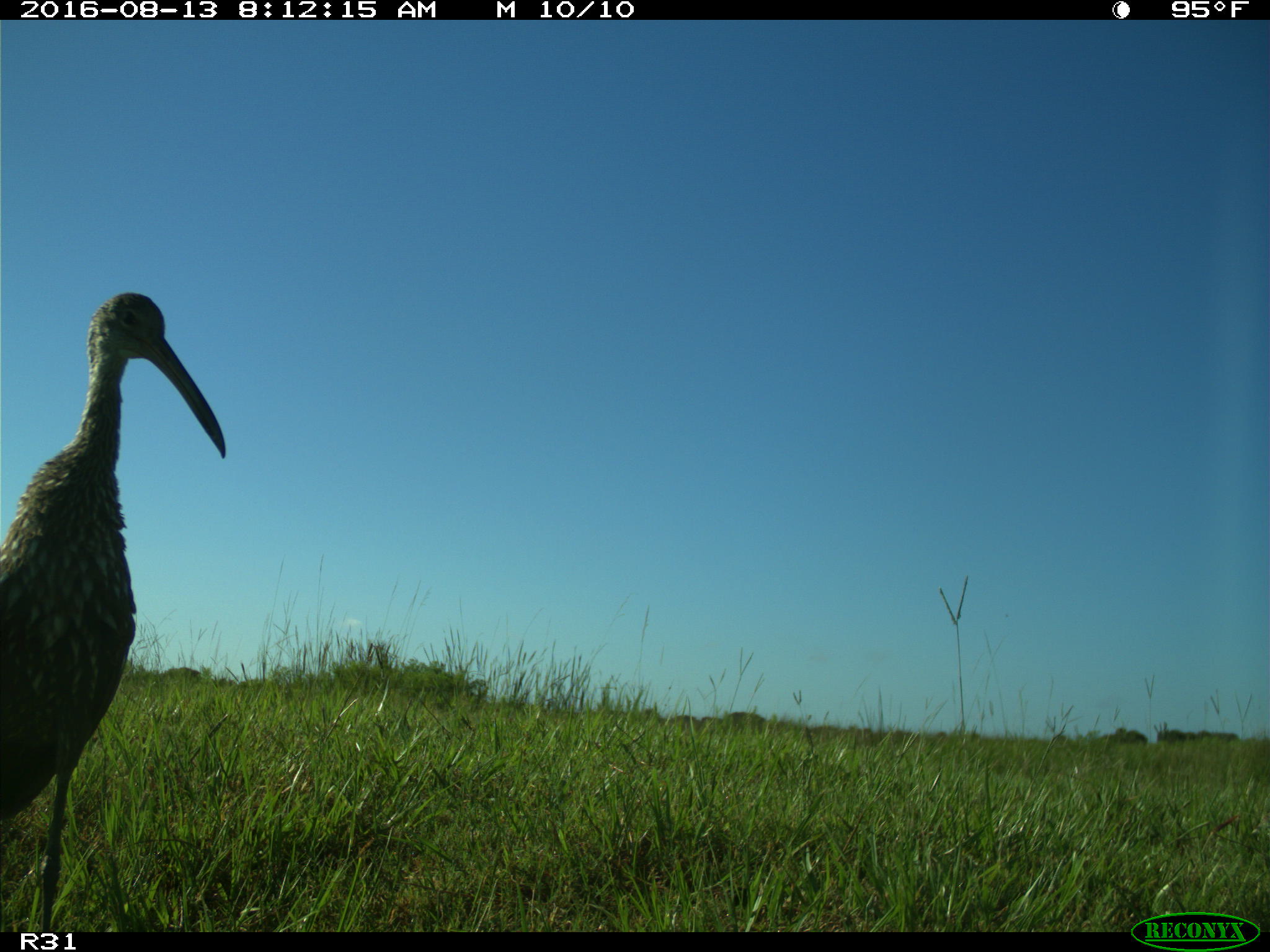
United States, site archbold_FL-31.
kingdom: Animalia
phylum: Chordata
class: Aves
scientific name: Aves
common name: birds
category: unidentified bird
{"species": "unidentified bird (birds) (Aves)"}